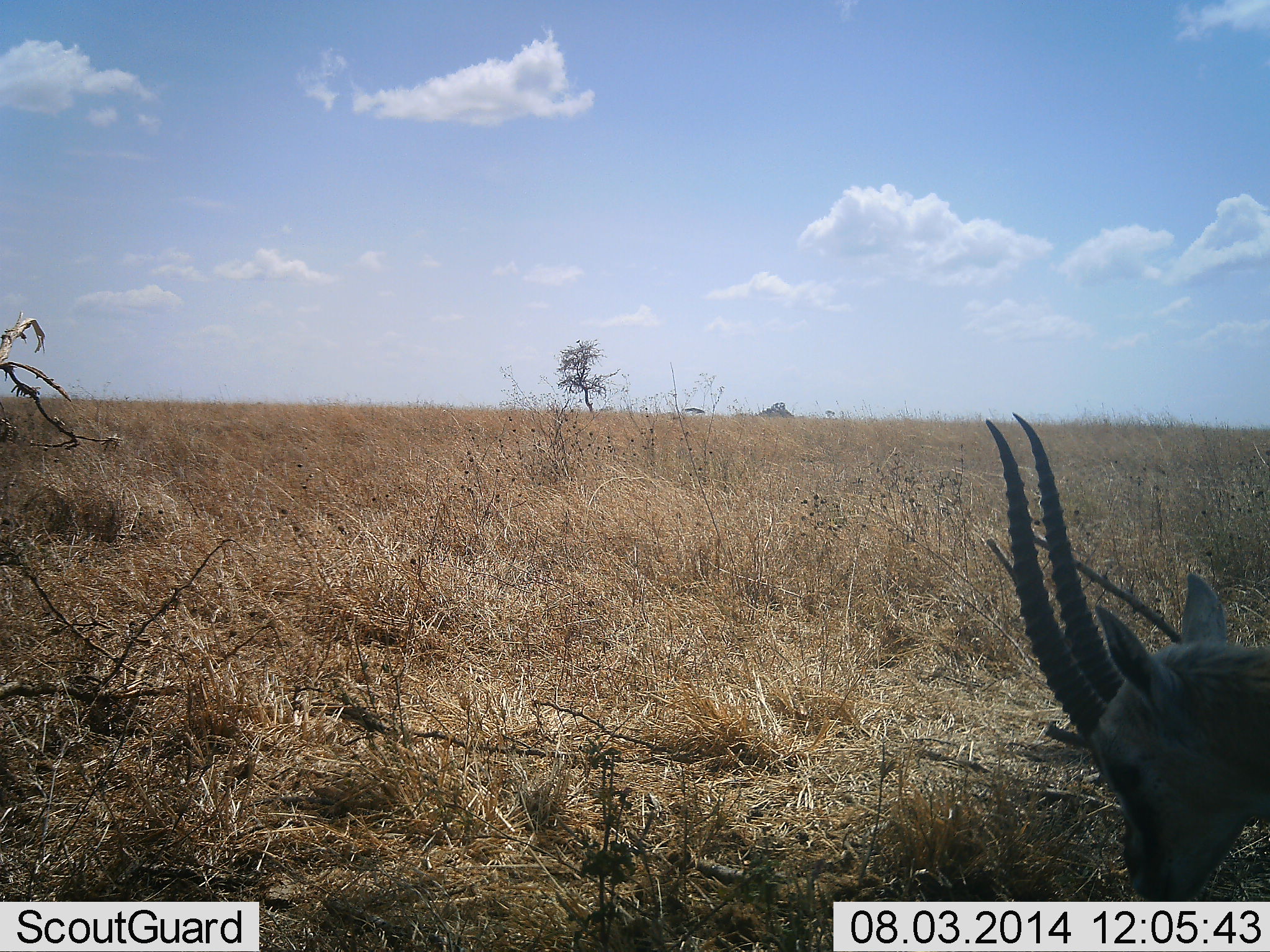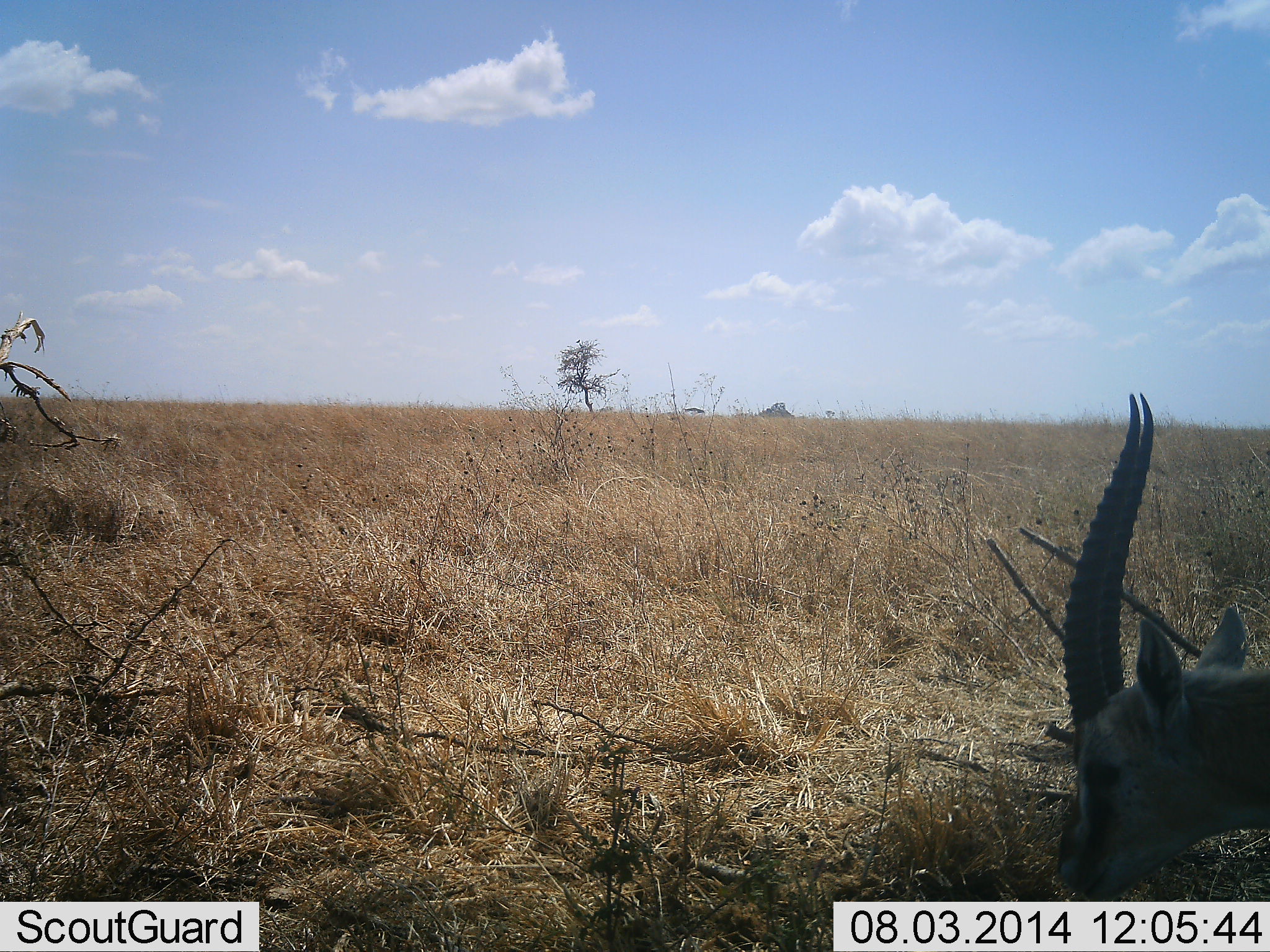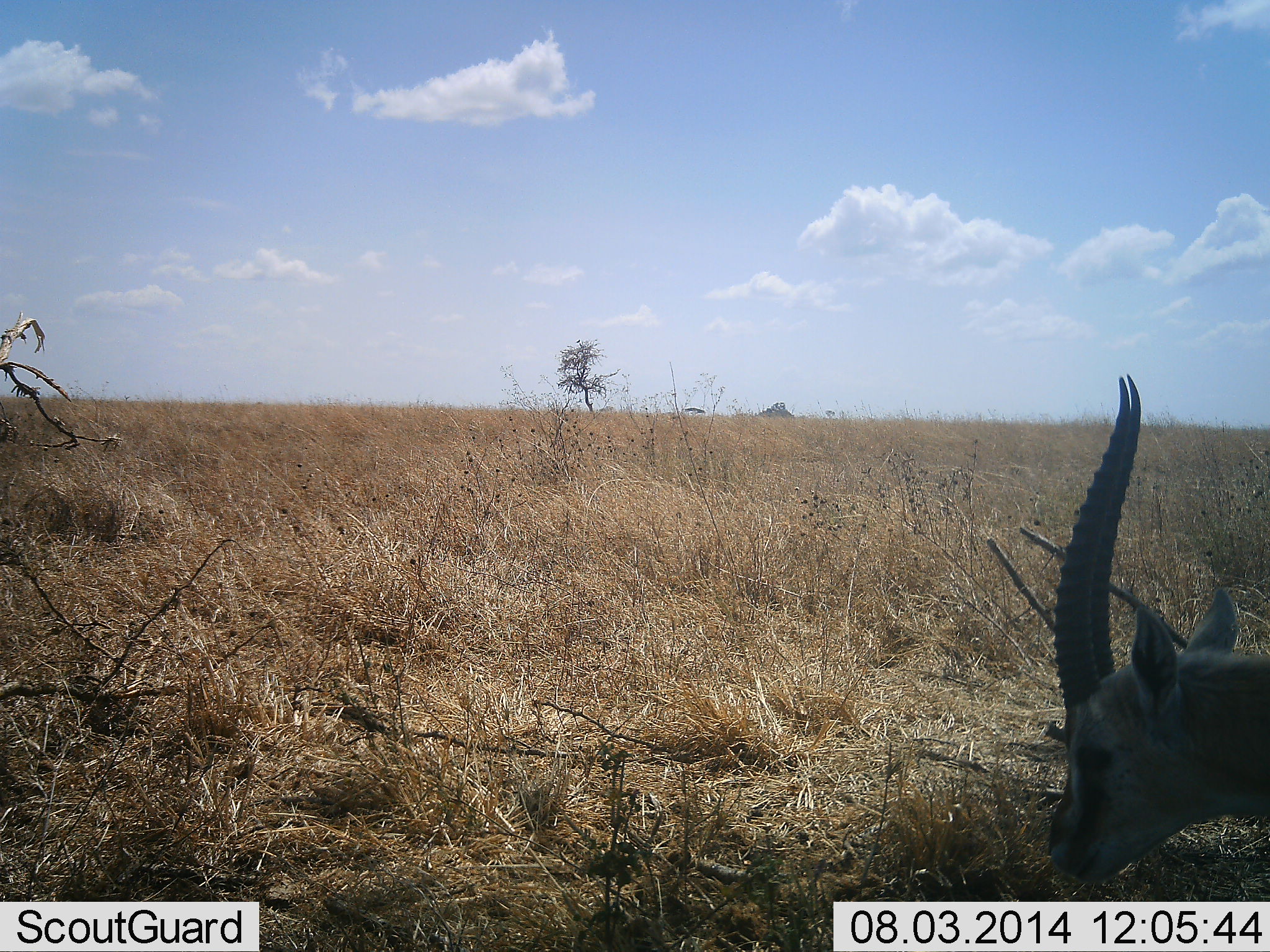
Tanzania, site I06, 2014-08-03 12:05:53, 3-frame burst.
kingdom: Animalia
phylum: Chordata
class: Mammalia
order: Artiodactyla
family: Bovidae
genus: Eudorcas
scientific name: Eudorcas thomsonii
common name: thomson's gazelle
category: gazellethomsons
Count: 1.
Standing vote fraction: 10%.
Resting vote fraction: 0%.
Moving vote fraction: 0%.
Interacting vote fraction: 0%.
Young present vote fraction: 0%.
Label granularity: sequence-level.